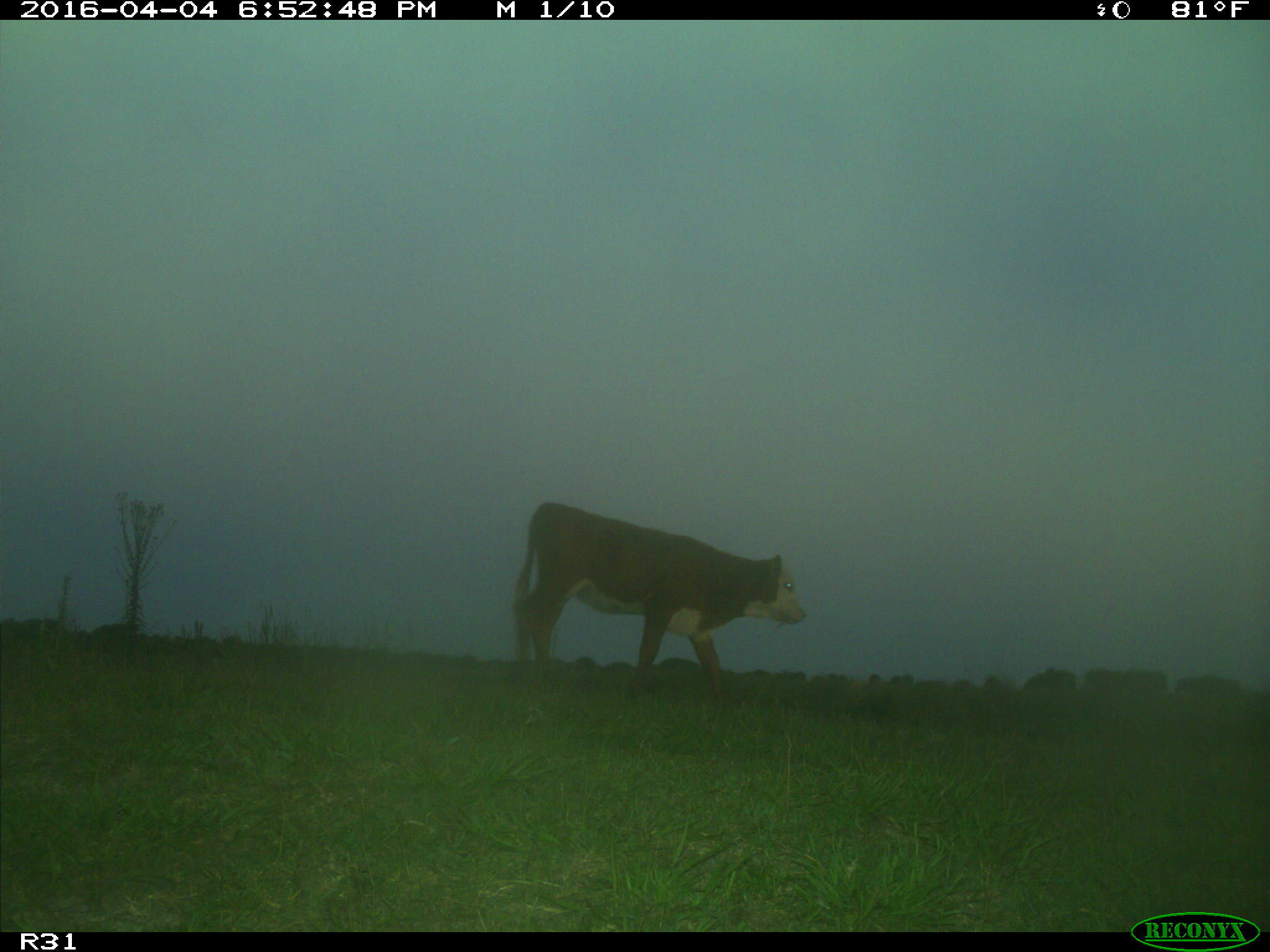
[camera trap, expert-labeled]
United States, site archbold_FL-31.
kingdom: Animalia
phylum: Chordata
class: Mammalia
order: Artiodactyla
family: Bovidae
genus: Bos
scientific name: Bos taurus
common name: domestic cow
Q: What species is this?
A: Bos taurus (domestic cow).